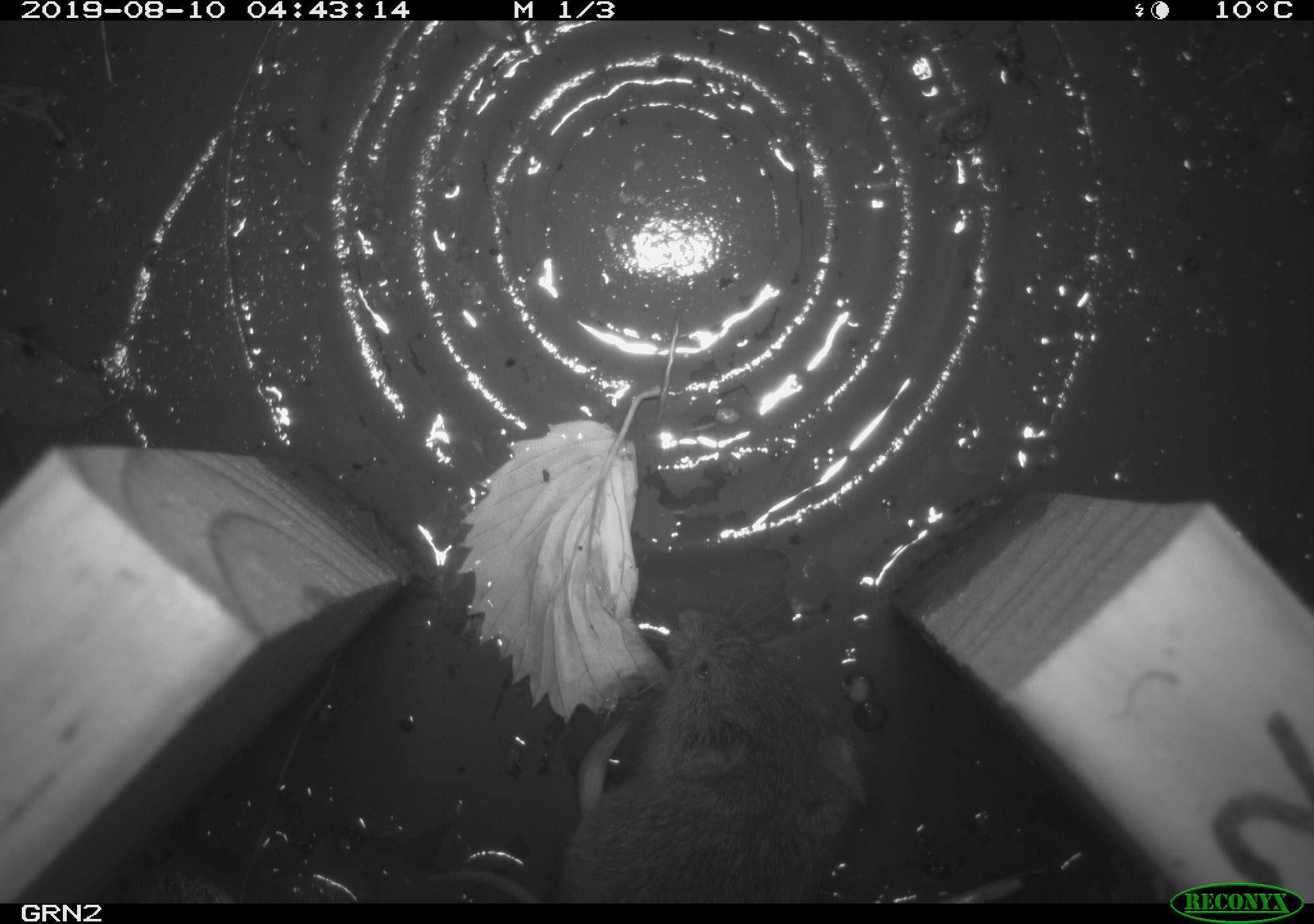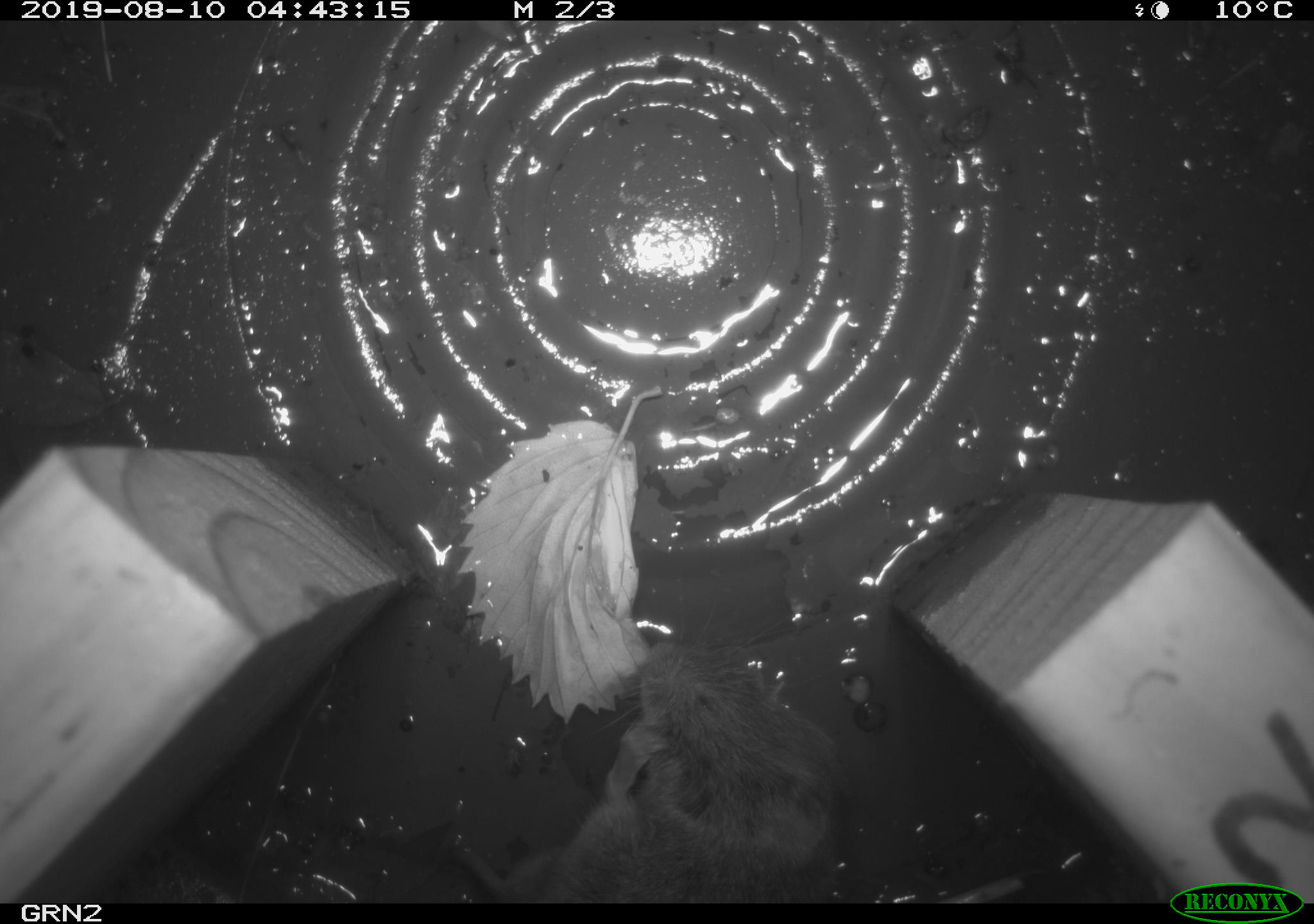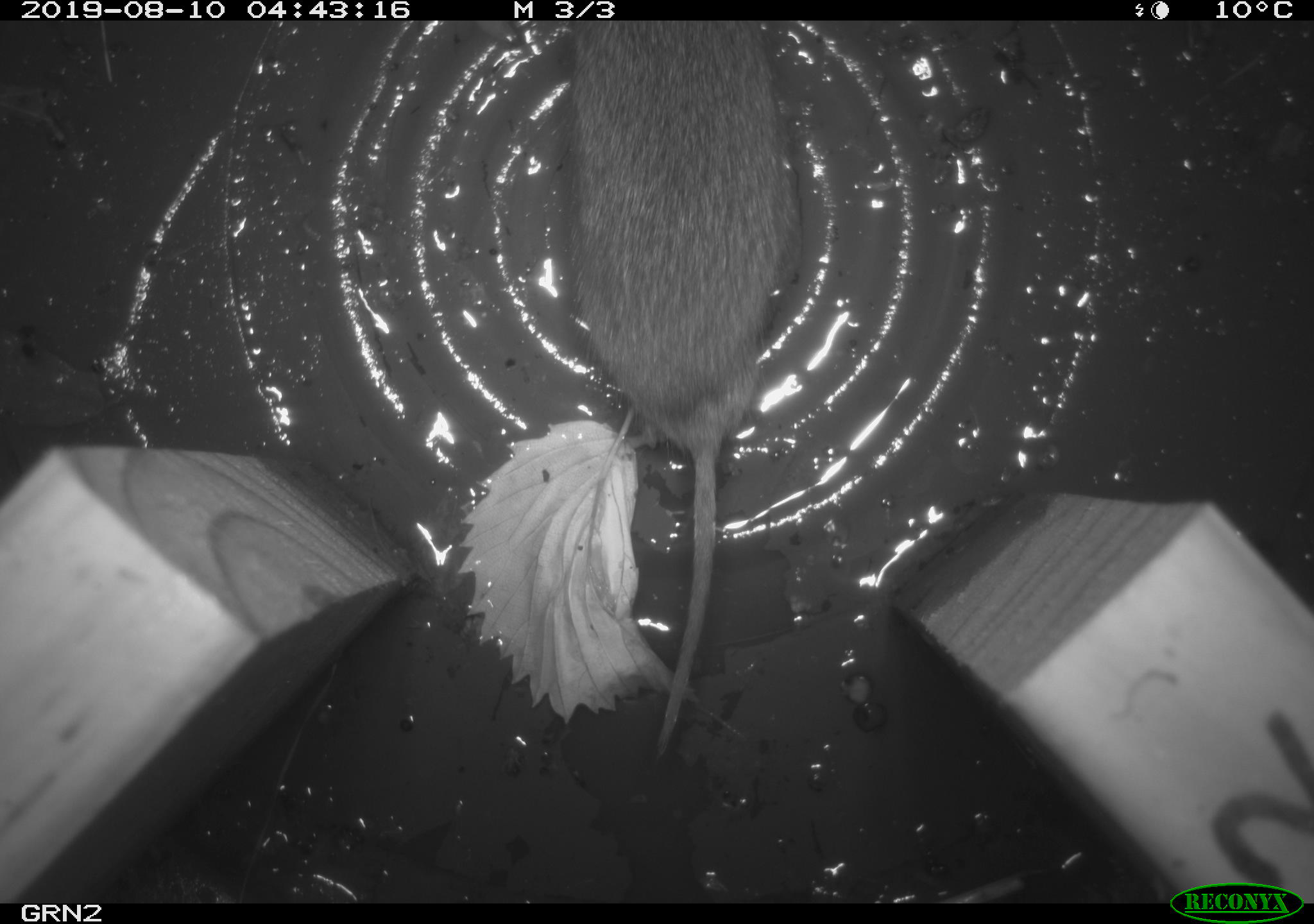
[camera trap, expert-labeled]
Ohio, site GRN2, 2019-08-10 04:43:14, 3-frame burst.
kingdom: Animalia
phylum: Chordata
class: Mammalia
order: Rodentia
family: Cricetidae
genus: Microtus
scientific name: Microtus pennsylvanicus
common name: meadow vole